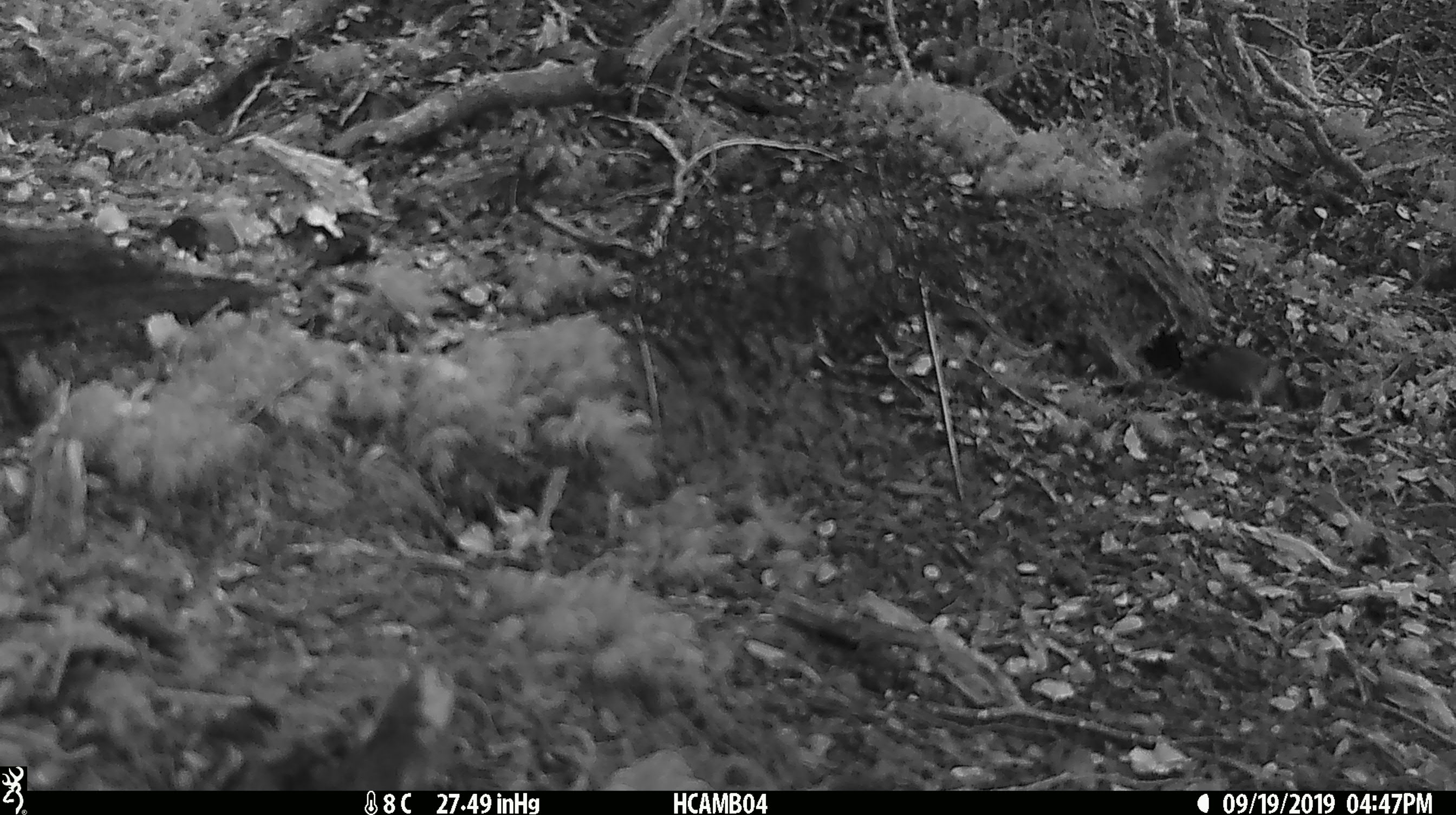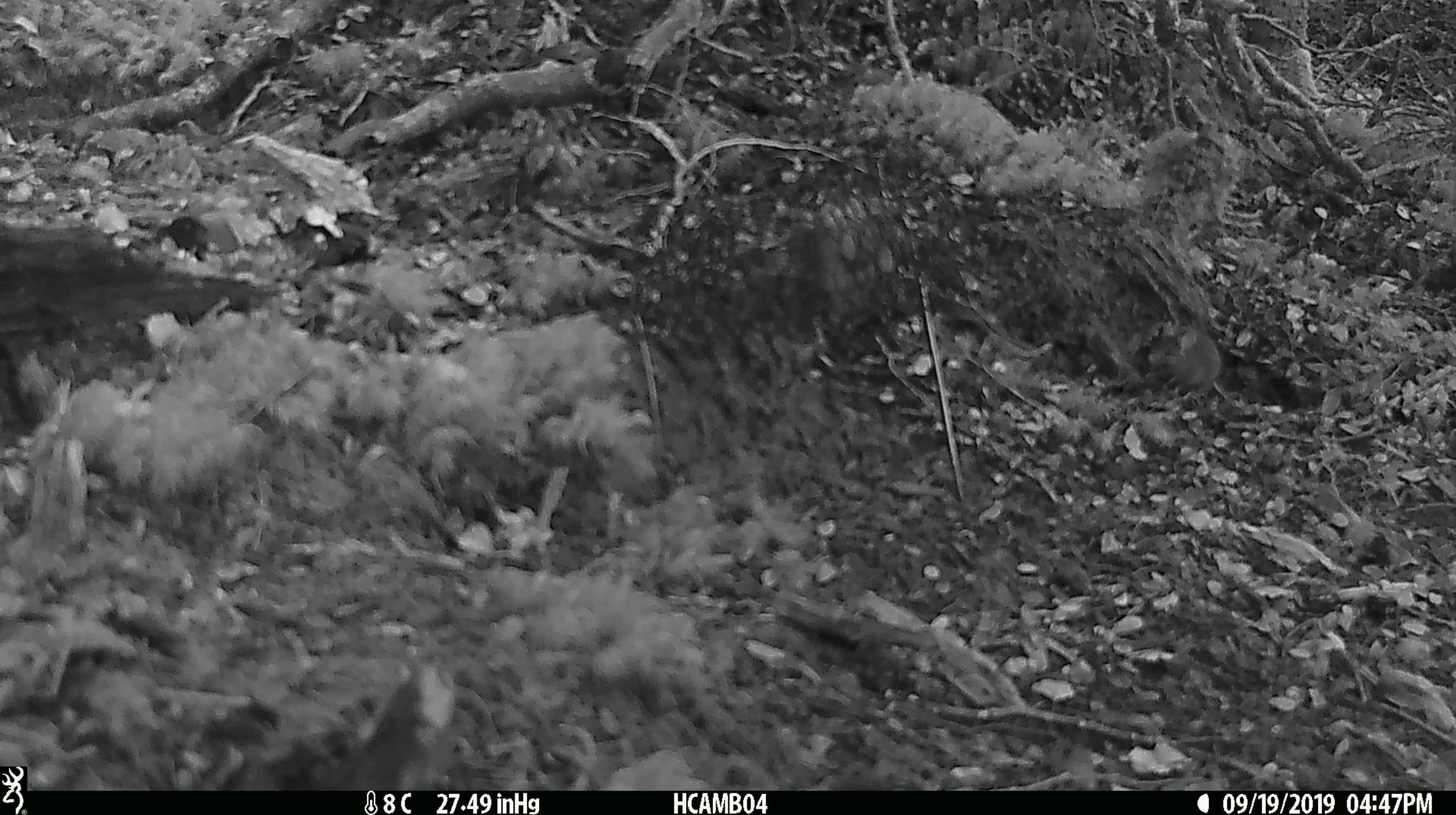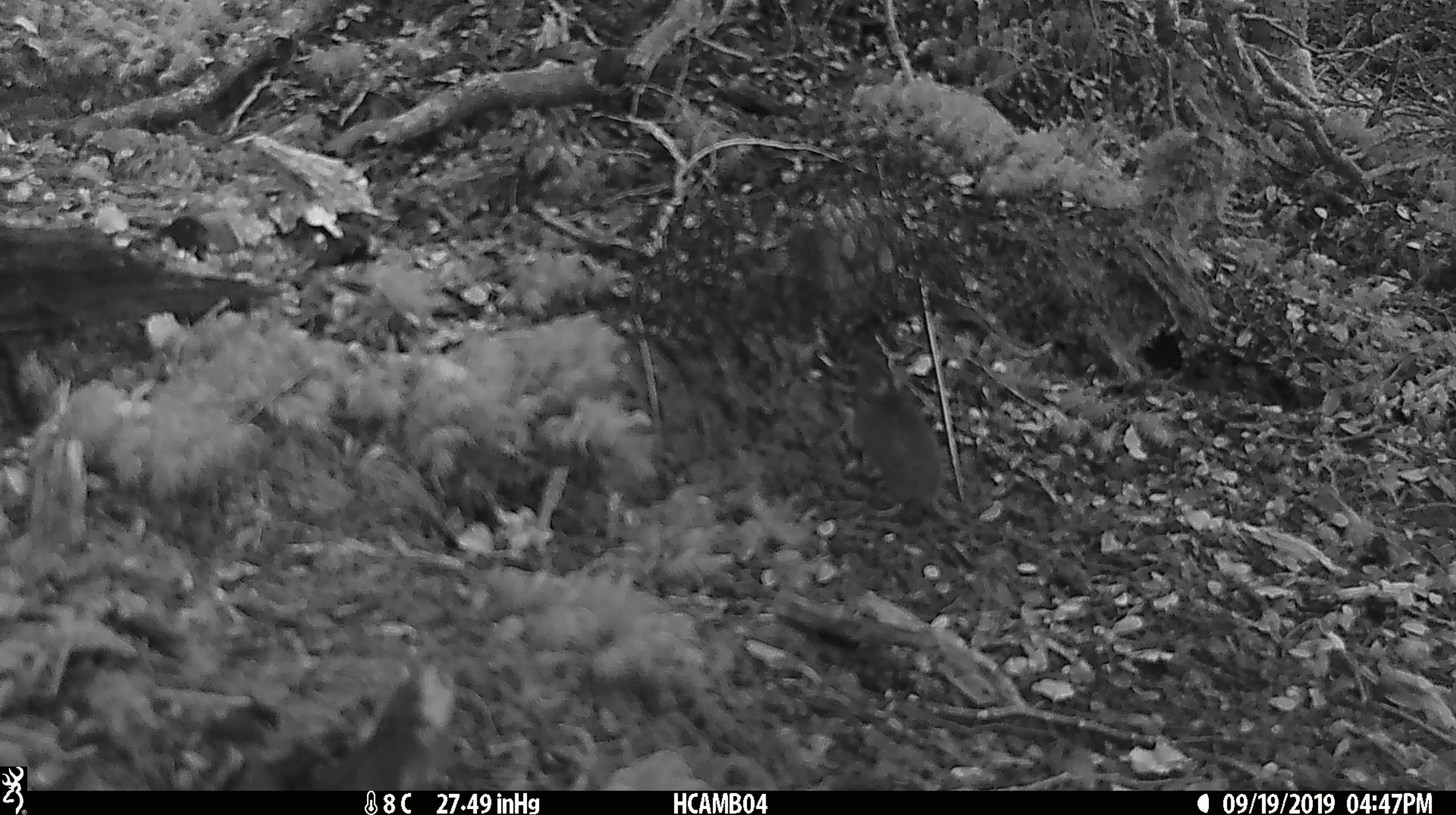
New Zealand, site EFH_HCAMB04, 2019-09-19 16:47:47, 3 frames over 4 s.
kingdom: Animalia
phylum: Chordata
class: Mammalia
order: Rodentia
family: Muridae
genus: Mus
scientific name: Mus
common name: mouse